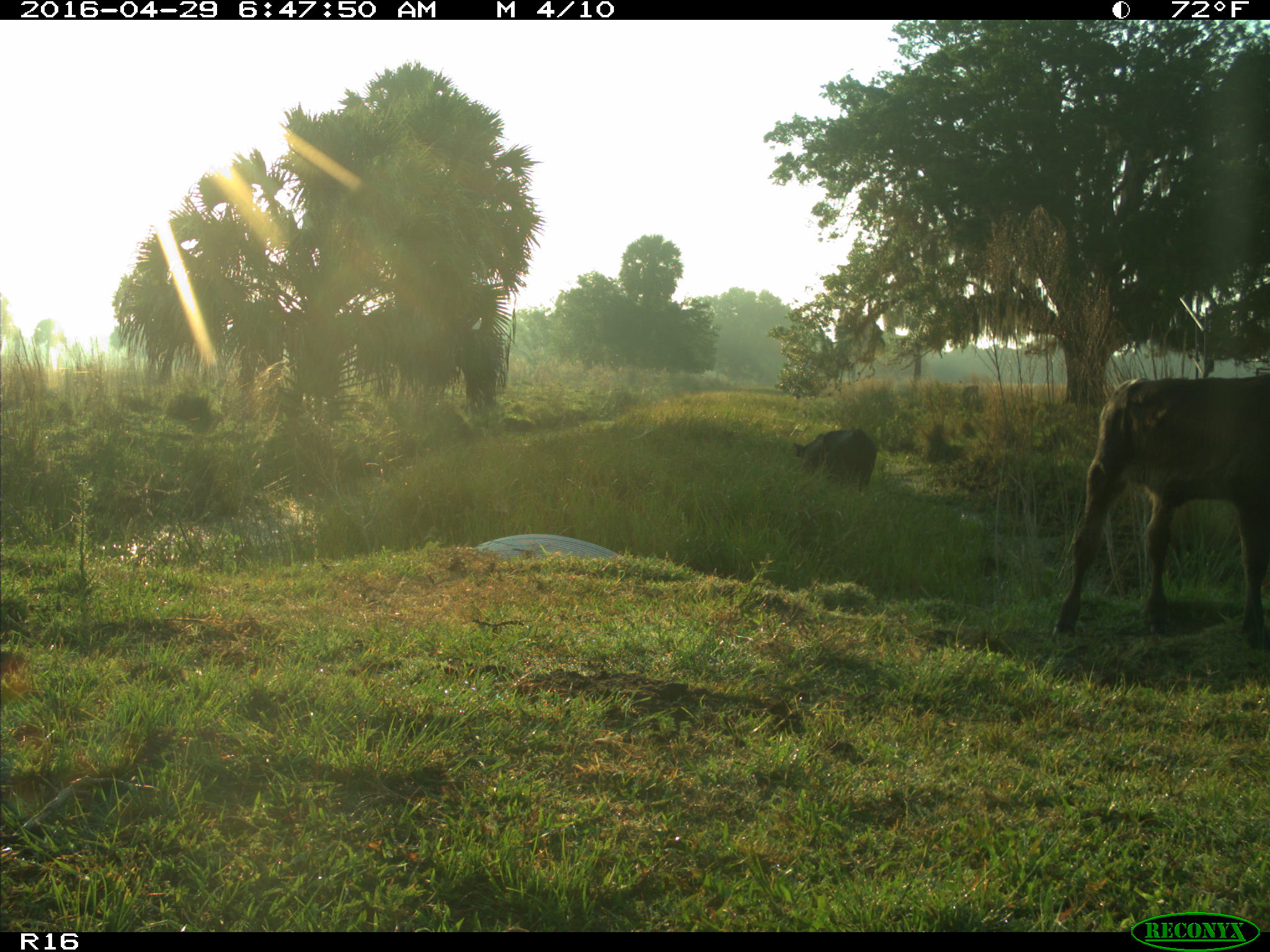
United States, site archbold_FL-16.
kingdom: Animalia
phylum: Chordata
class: Mammalia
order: Artiodactyla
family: Bovidae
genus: Bos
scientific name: Bos taurus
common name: domestic cow